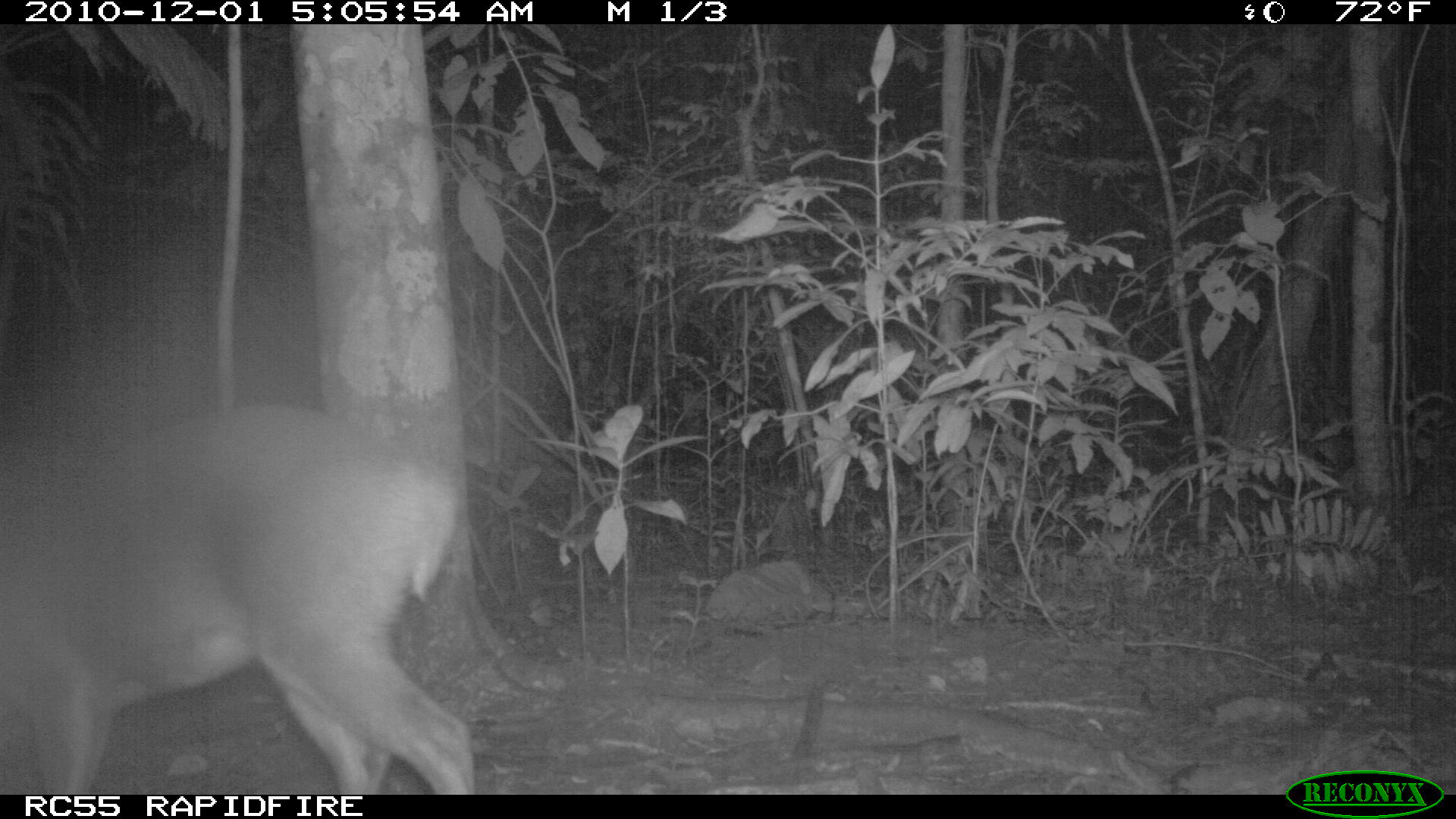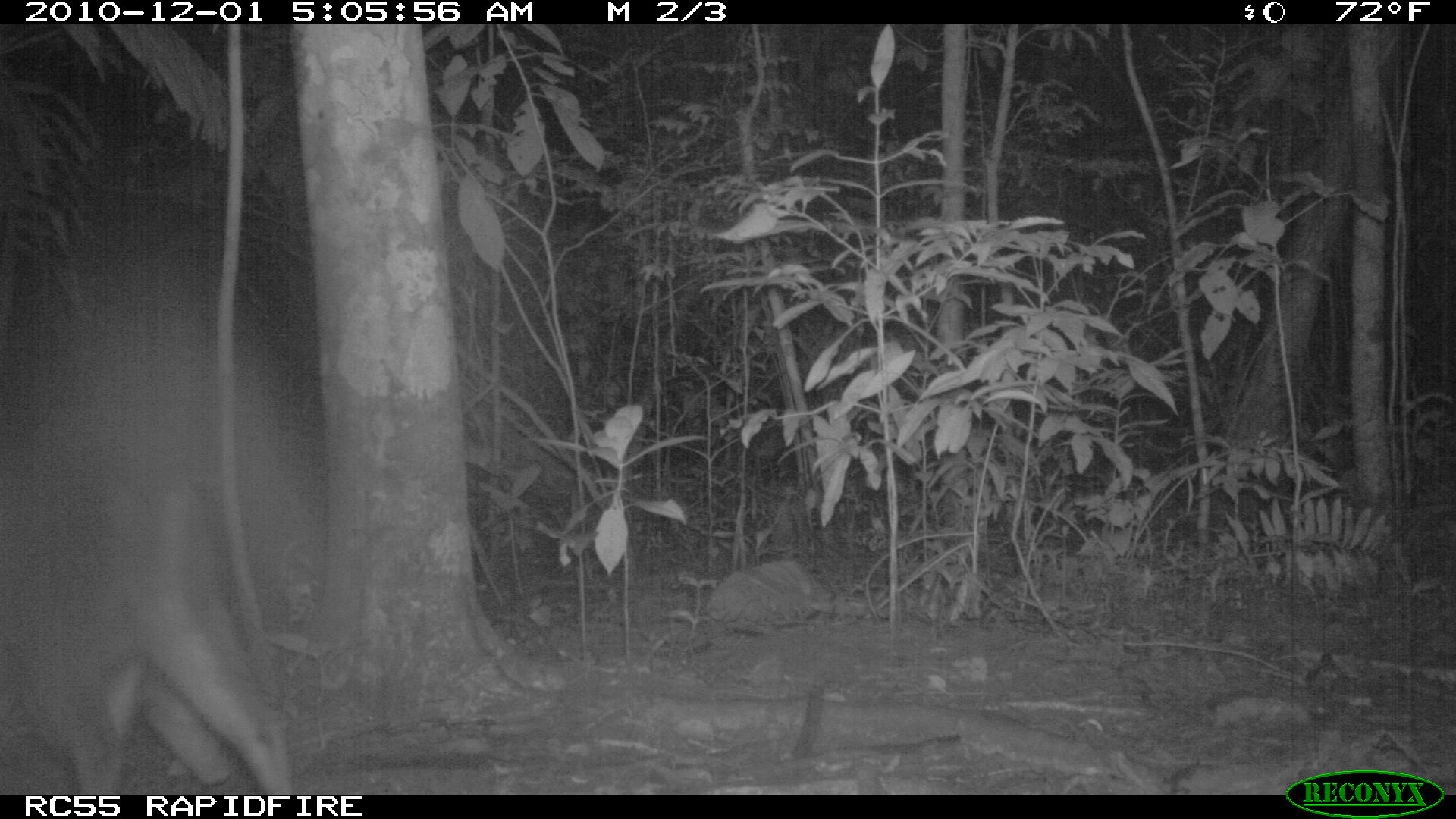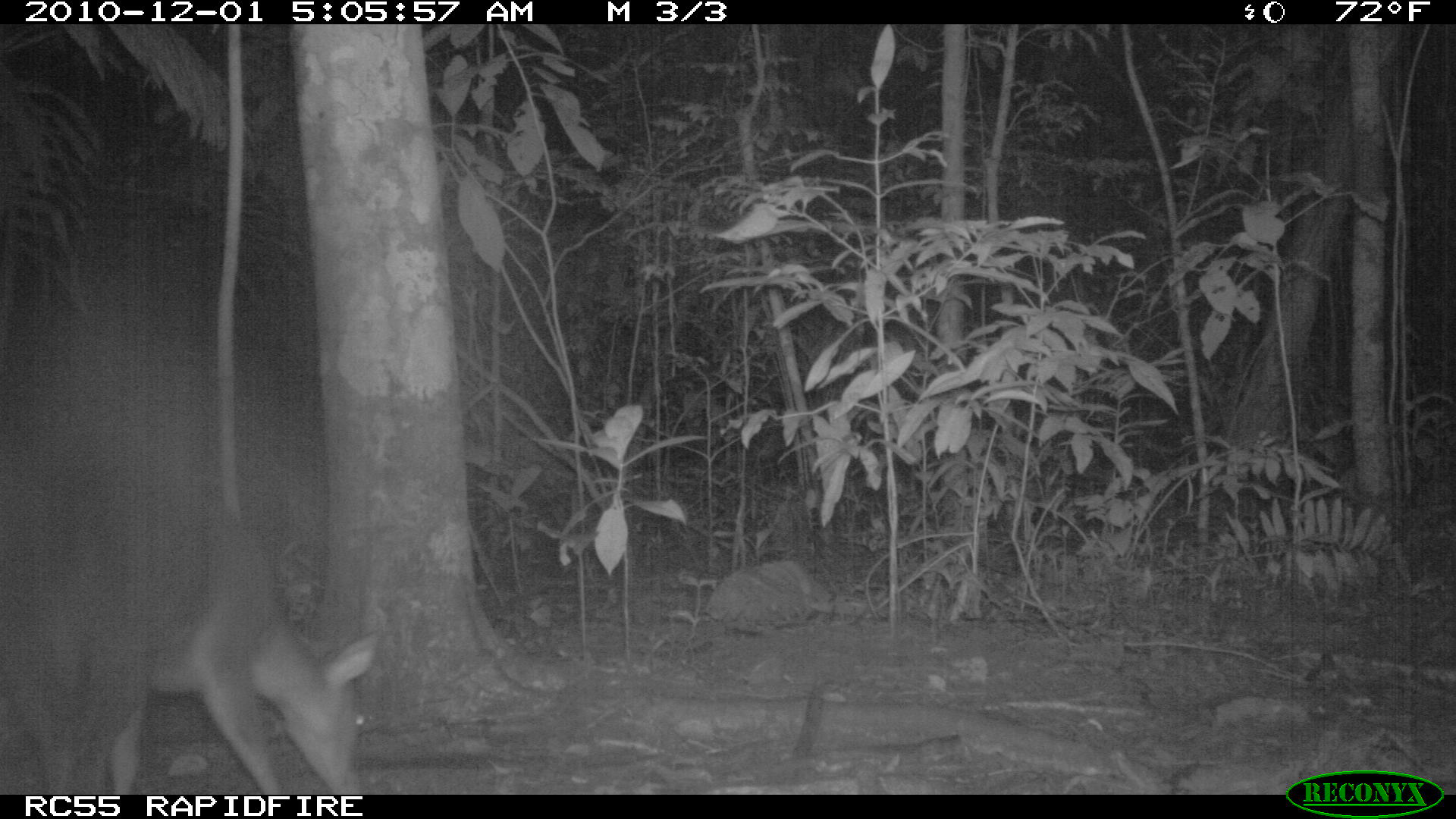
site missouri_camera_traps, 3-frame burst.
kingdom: Animalia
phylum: Chordata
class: Mammalia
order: Artiodactyla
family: Cervidae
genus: Mazama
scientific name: Mazama americana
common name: red brocket deer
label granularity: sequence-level